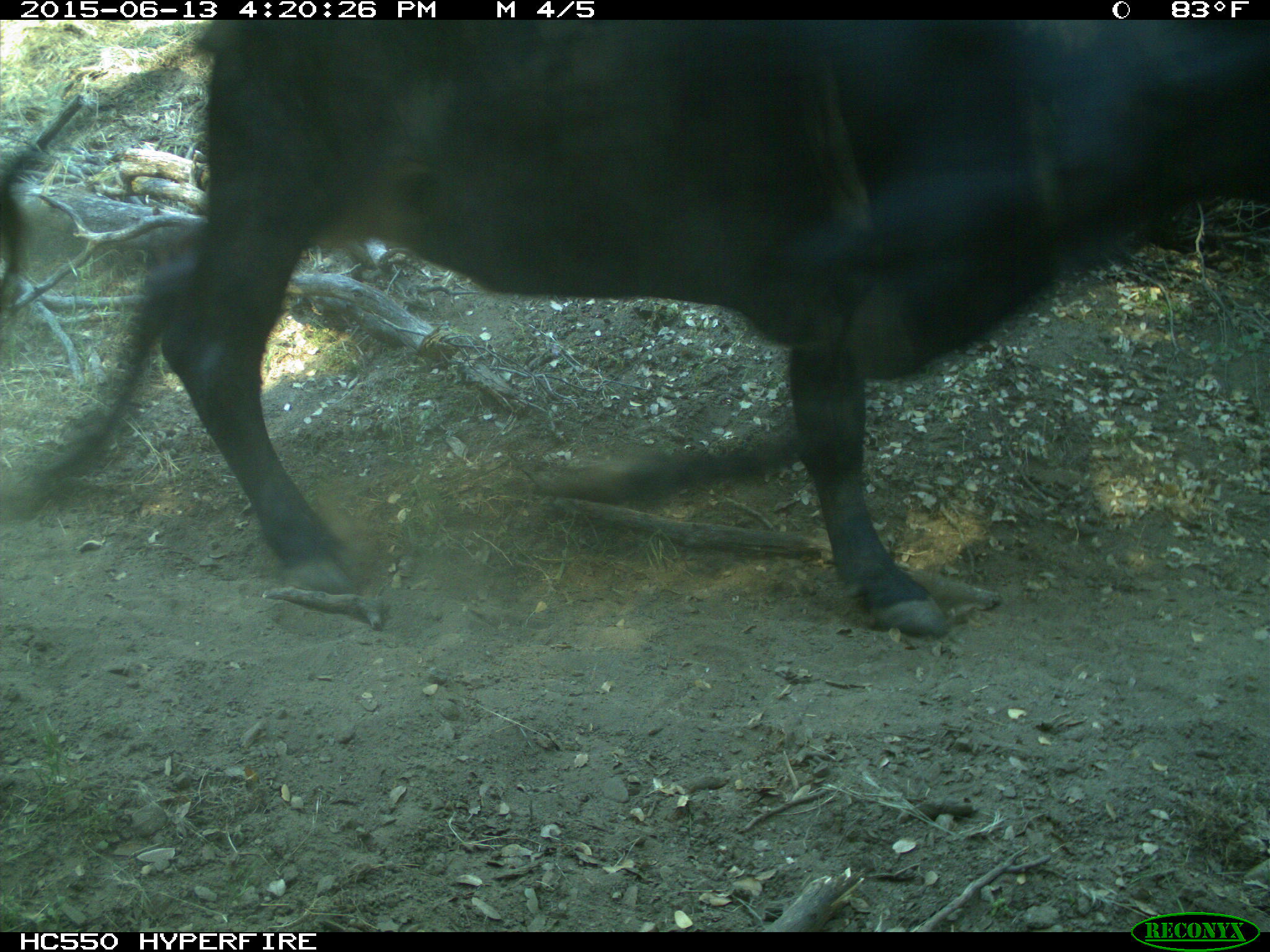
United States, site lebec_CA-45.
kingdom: Animalia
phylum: Chordata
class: Mammalia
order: Artiodactyla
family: Bovidae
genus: Bos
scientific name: Bos taurus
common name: domestic cow